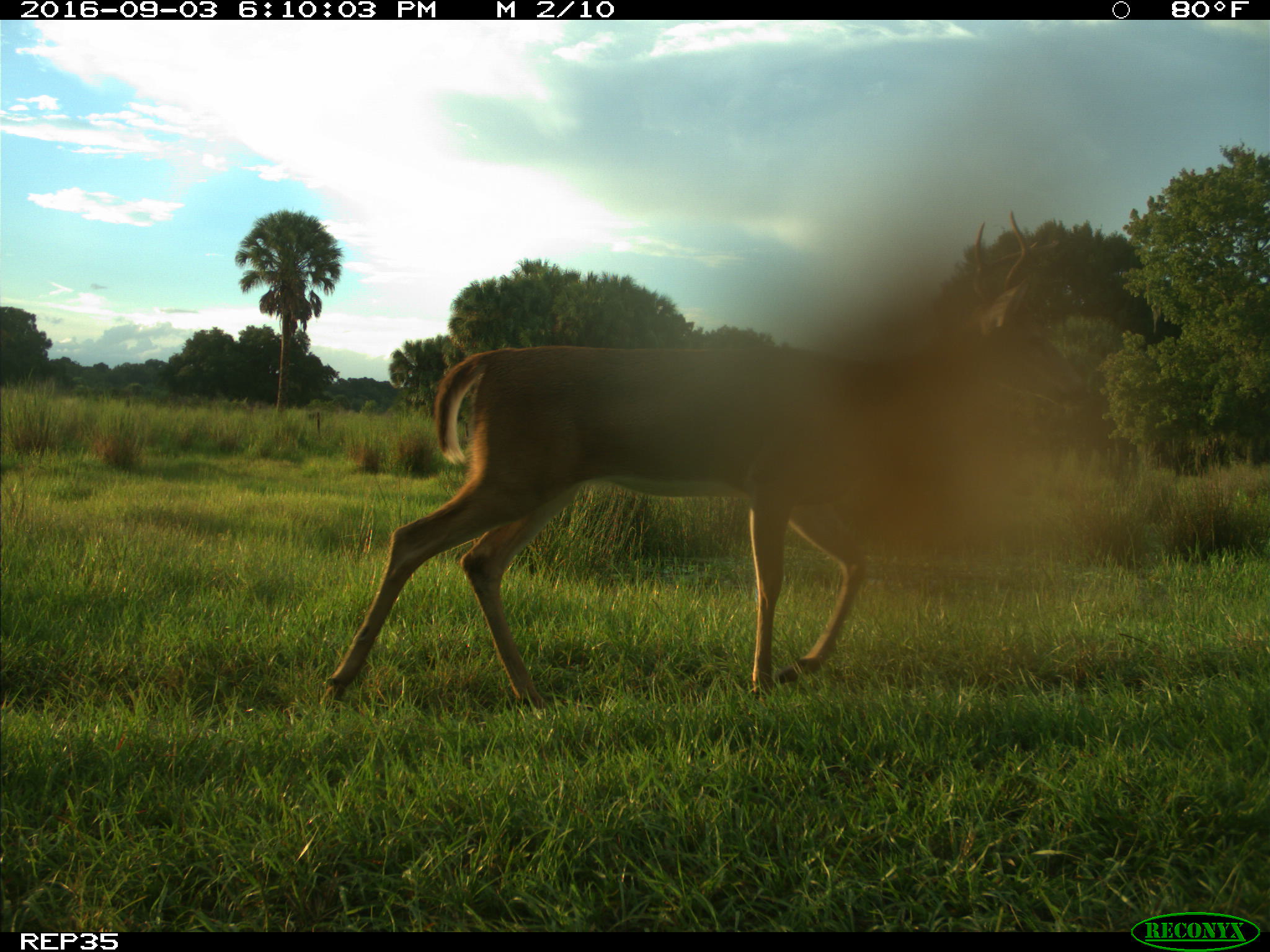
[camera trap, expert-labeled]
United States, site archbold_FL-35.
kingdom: Animalia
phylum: Chordata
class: Mammalia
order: Artiodactyla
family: Cervidae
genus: Odocoileus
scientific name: Odocoileus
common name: deer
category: unidentified deer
Unidentified deer (deer) (Odocoileus).